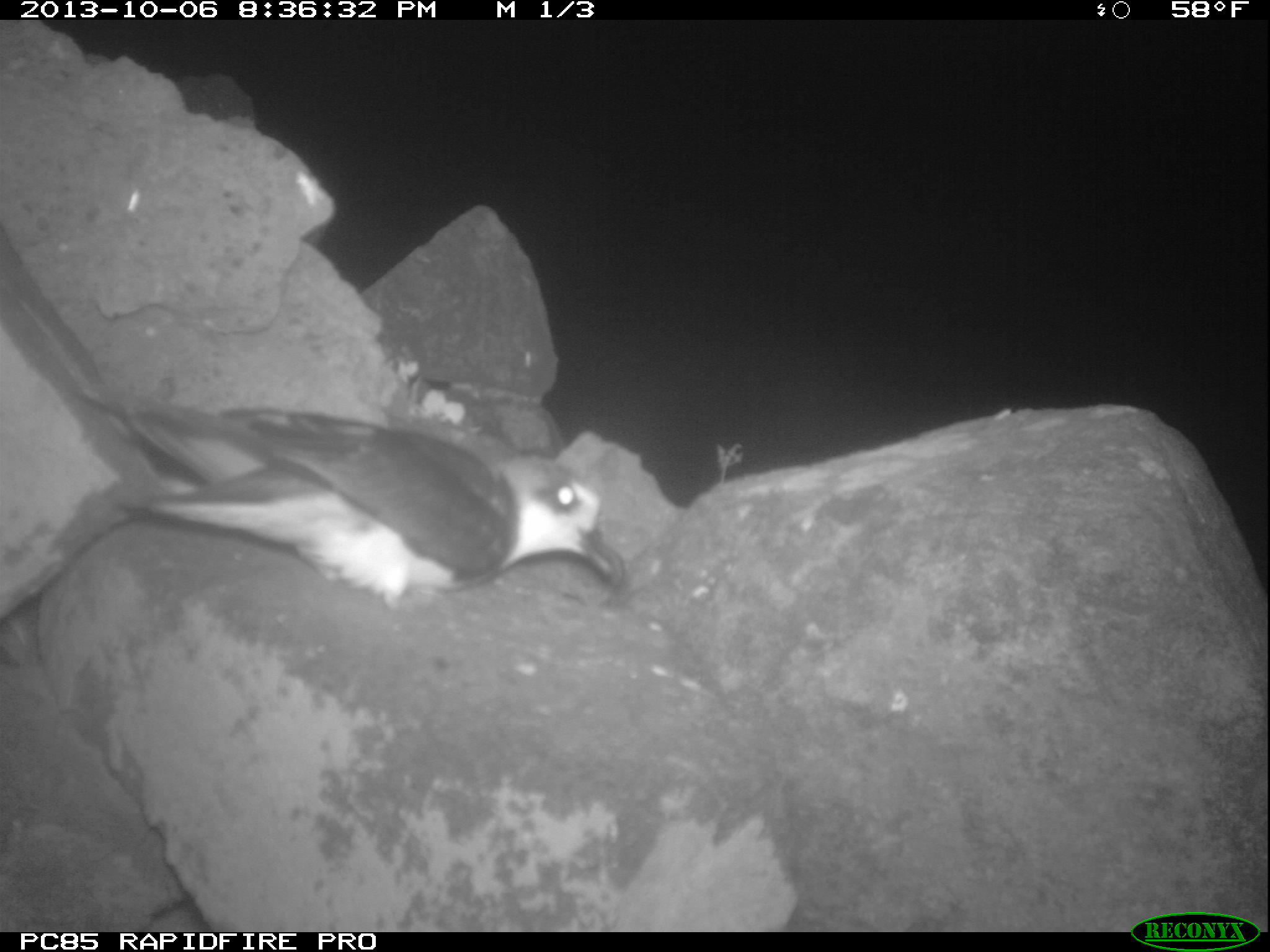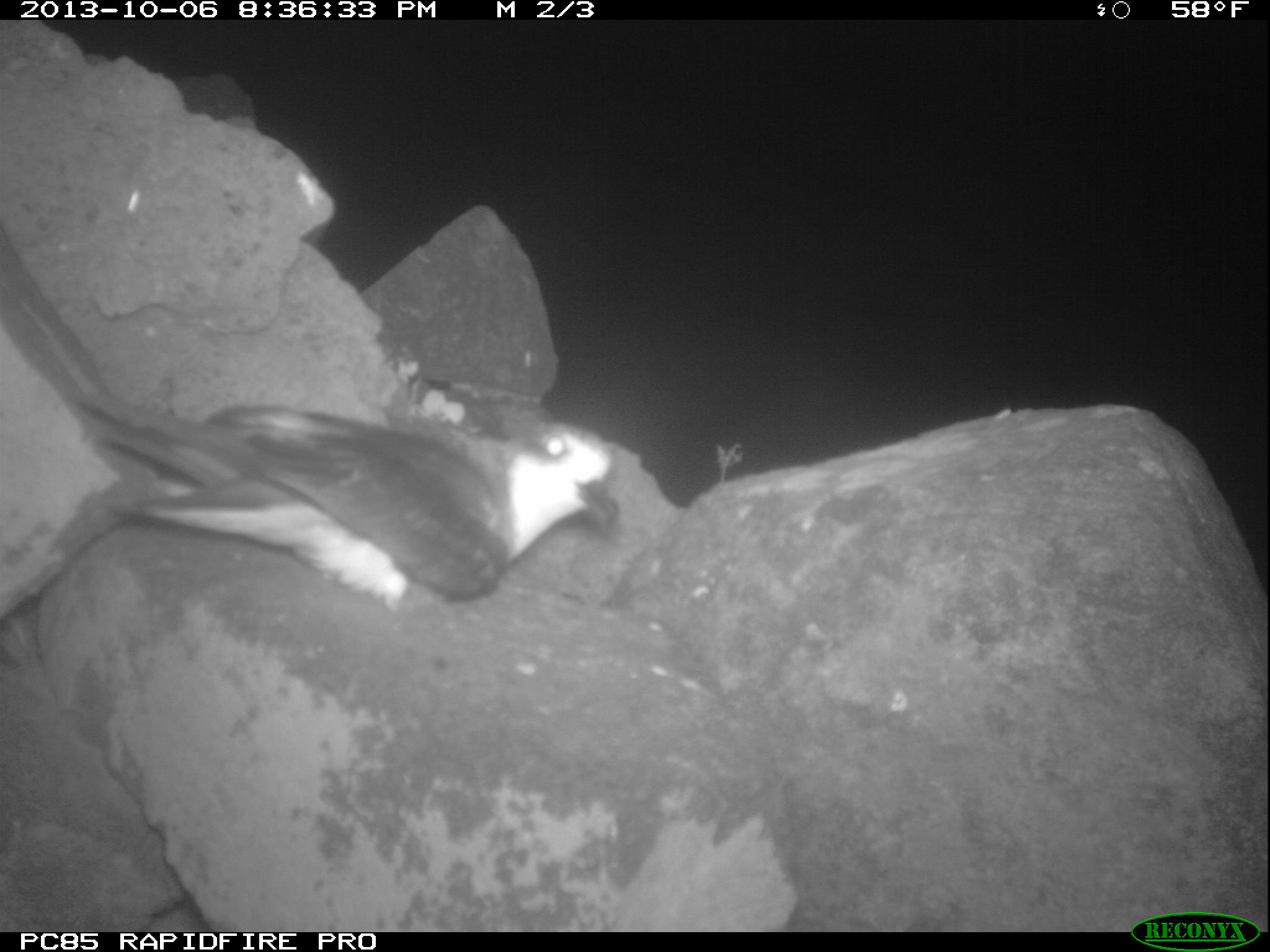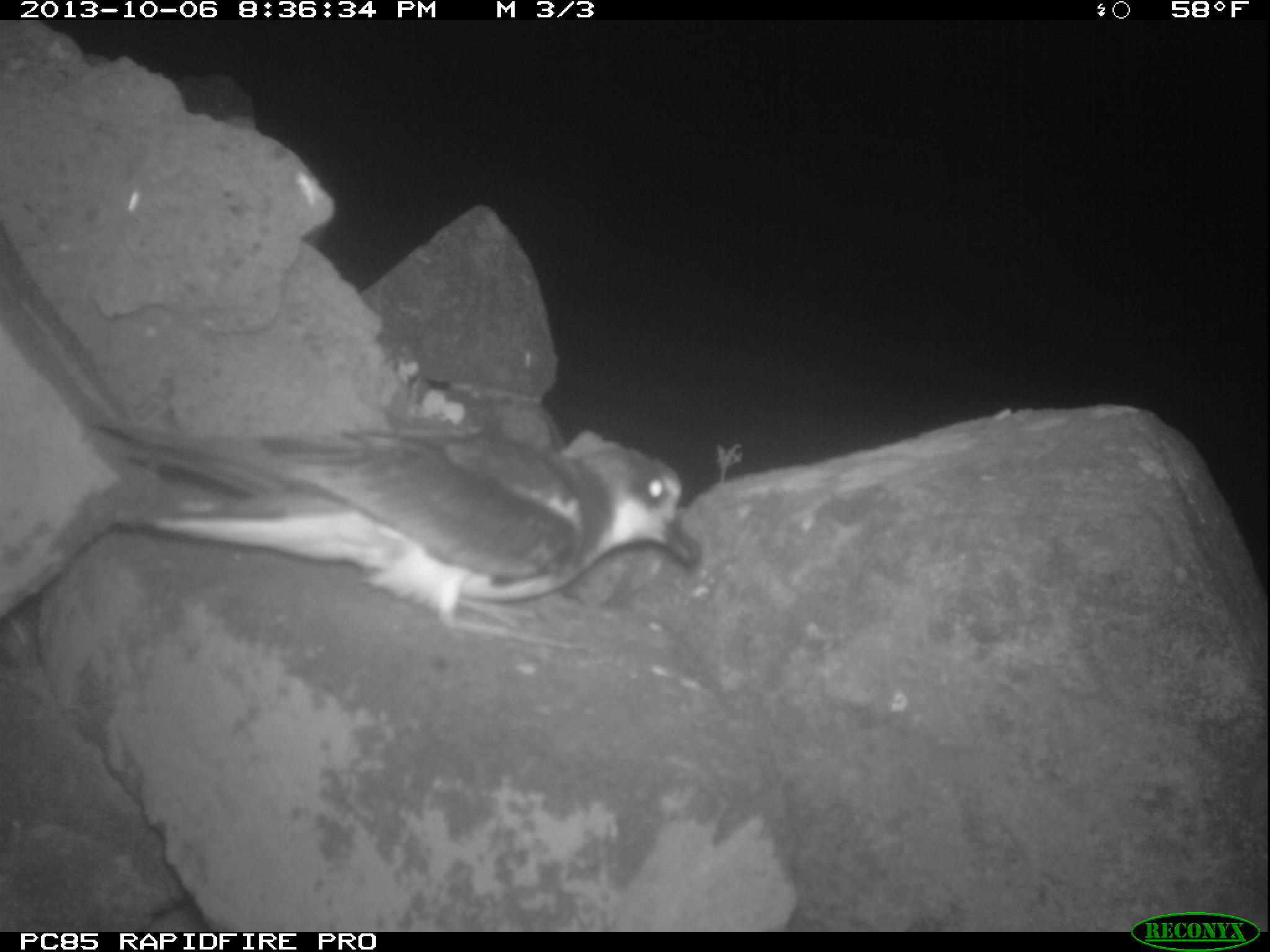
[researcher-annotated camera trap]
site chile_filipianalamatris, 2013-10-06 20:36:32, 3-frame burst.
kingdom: Animalia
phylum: Chordata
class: Aves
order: Procellariiformes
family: Procellariidae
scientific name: Procellariidae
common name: petrel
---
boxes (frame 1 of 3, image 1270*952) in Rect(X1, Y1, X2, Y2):
petrel: Rect(48, 400, 634, 618)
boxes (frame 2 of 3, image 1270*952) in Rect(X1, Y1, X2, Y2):
petrel: Rect(18, 379, 636, 630)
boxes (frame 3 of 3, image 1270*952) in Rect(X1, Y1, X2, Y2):
petrel: Rect(46, 403, 701, 628)